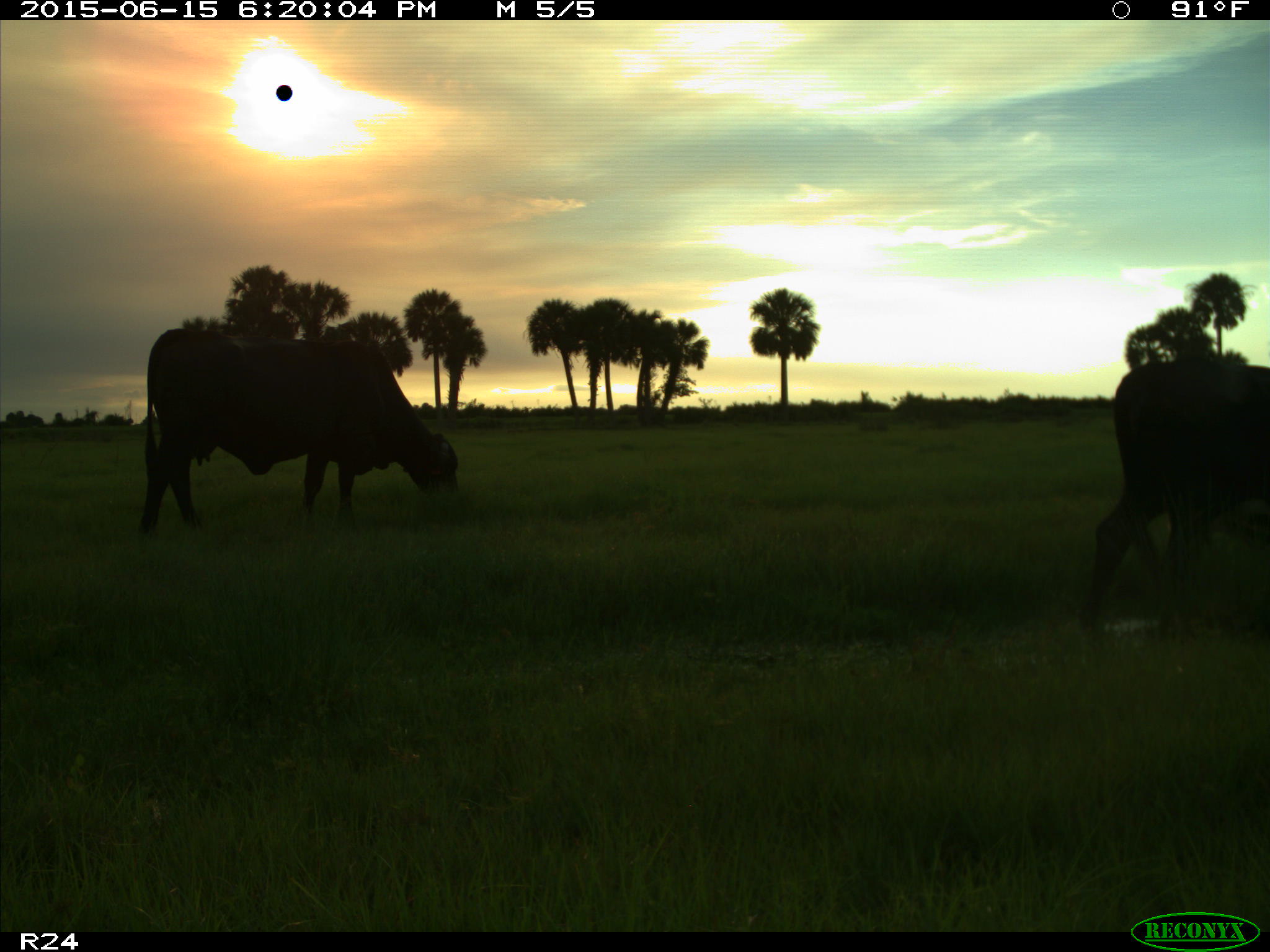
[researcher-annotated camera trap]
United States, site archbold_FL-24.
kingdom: Animalia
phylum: Chordata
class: Mammalia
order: Artiodactyla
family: Bovidae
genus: Bos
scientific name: Bos taurus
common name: domestic cow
Bos taurus (domestic cow).